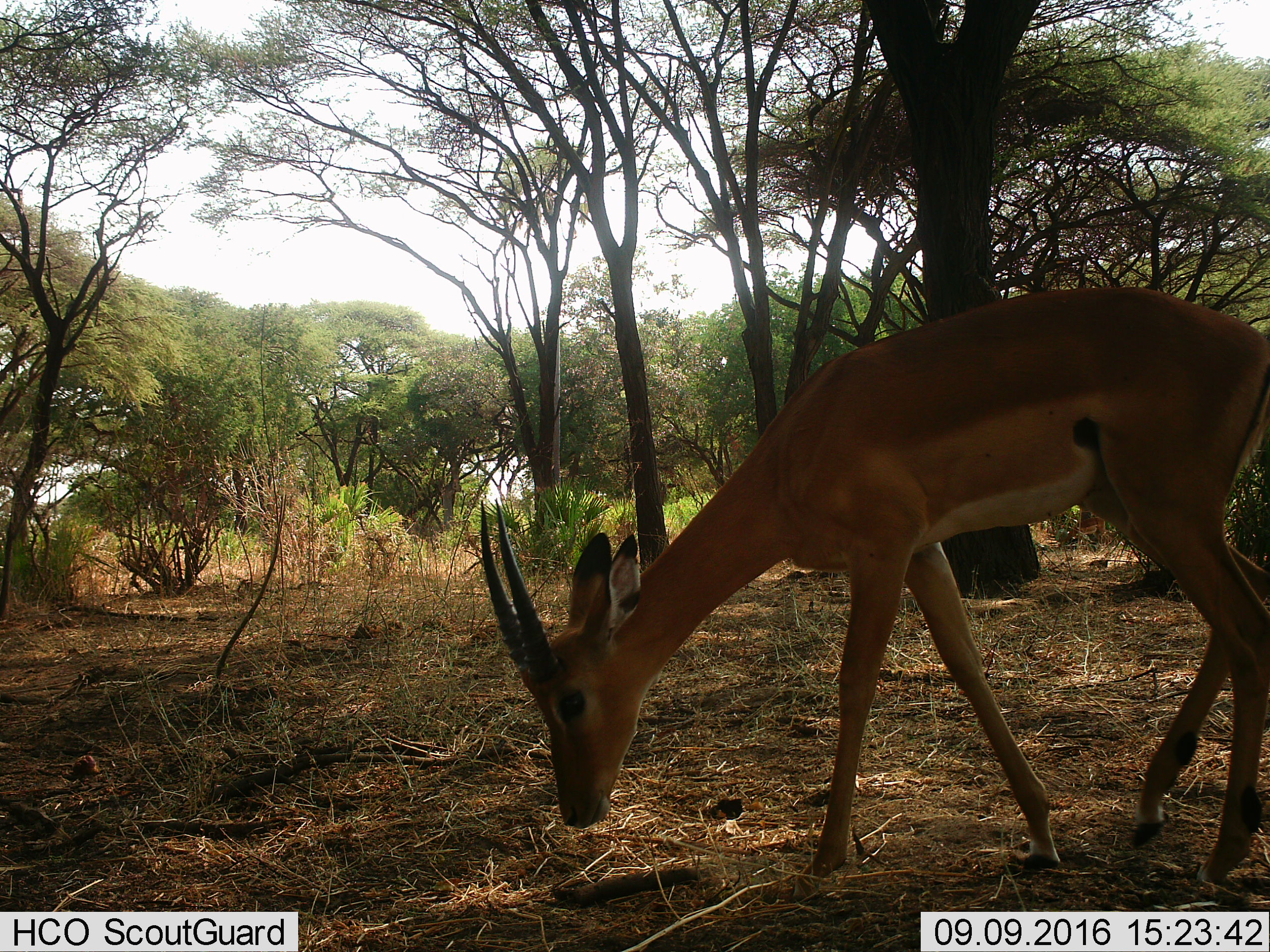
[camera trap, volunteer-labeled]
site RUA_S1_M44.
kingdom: Animalia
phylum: Chordata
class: Mammalia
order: Artiodactyla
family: Bovidae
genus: Aepyceros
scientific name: Aepyceros melampus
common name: impala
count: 1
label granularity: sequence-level